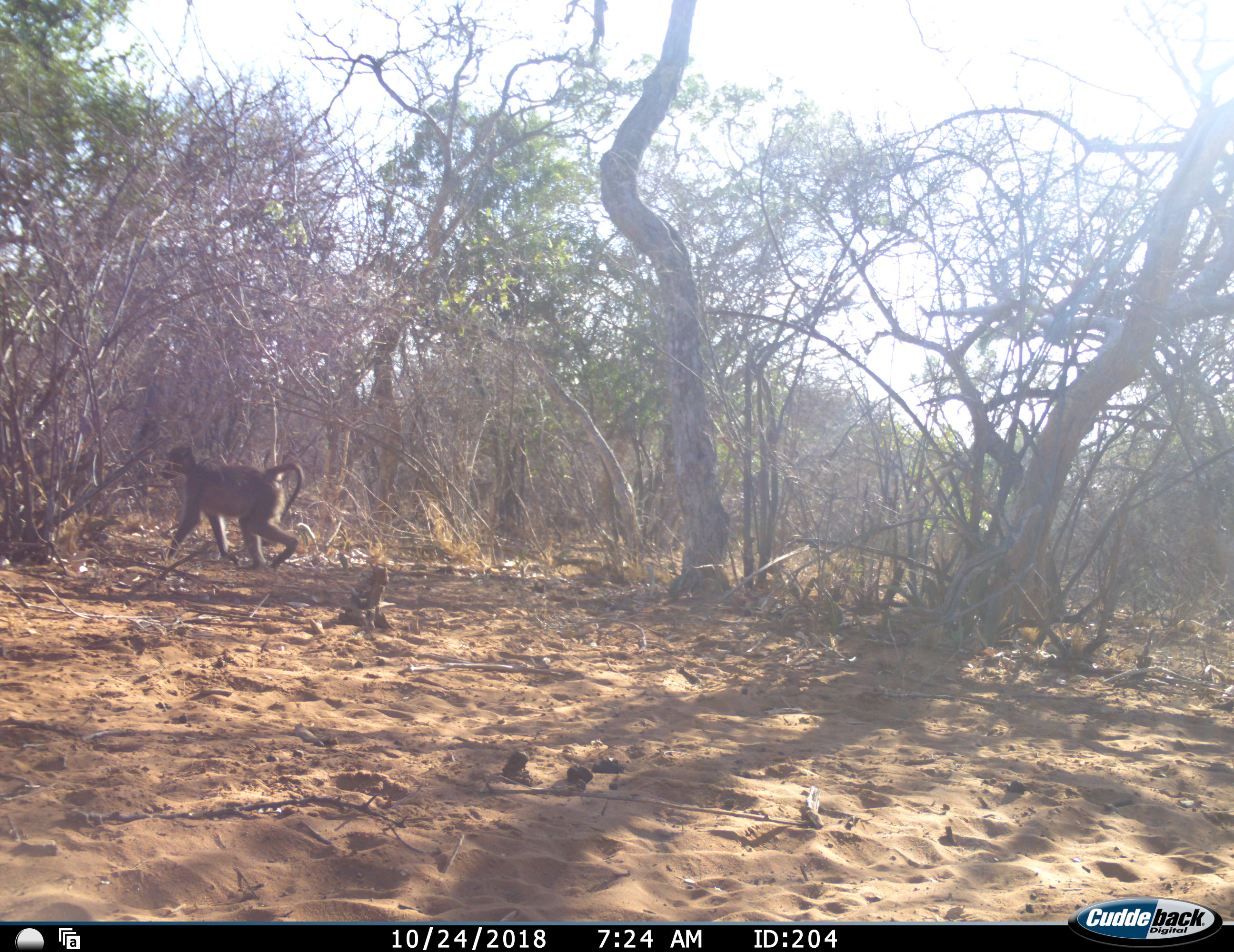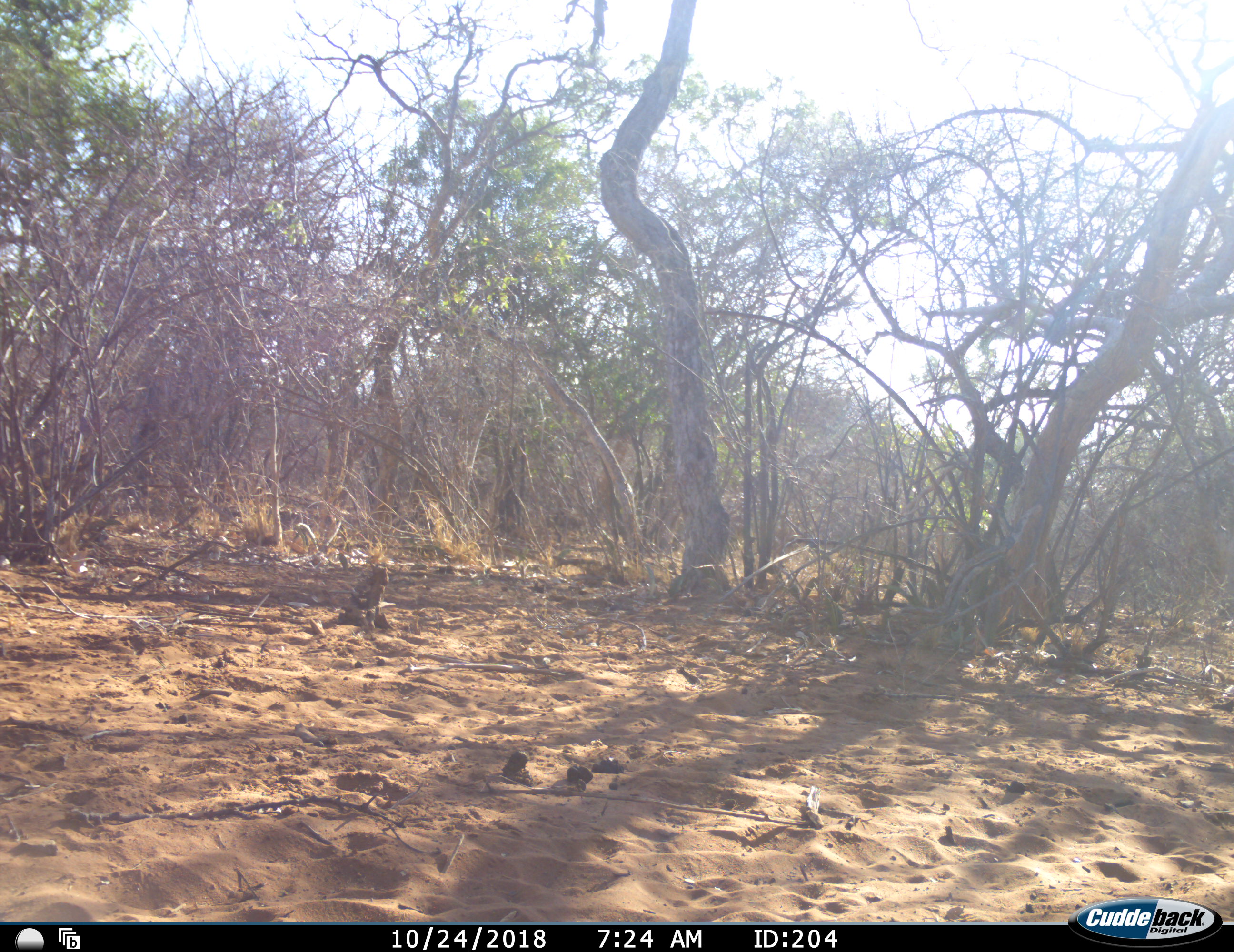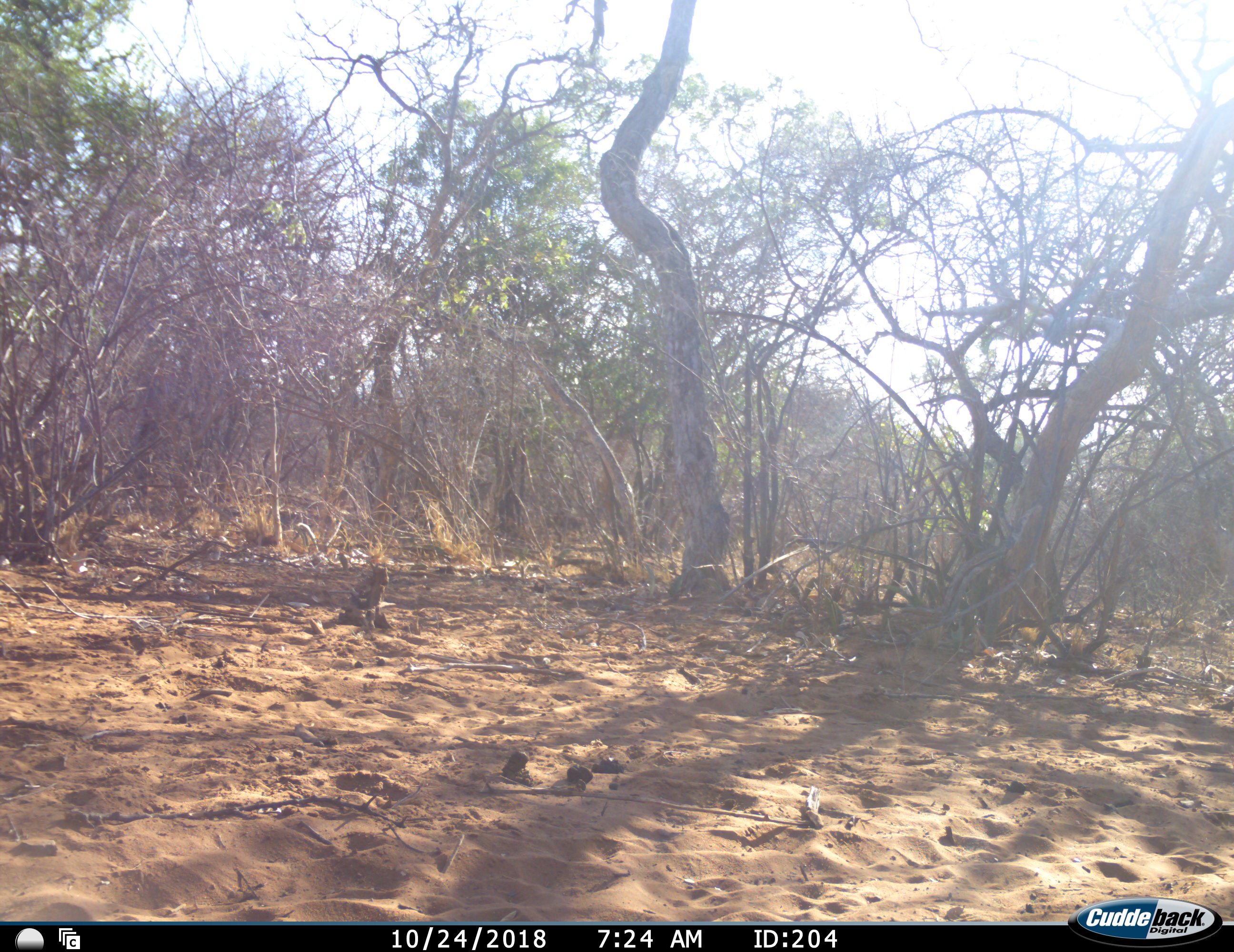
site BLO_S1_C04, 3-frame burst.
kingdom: Animalia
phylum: Chordata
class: Mammalia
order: Primates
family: Cercopithecidae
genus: Papio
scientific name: Papio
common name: baboon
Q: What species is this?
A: Baboon (Papio).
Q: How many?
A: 1.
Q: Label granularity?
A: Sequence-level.